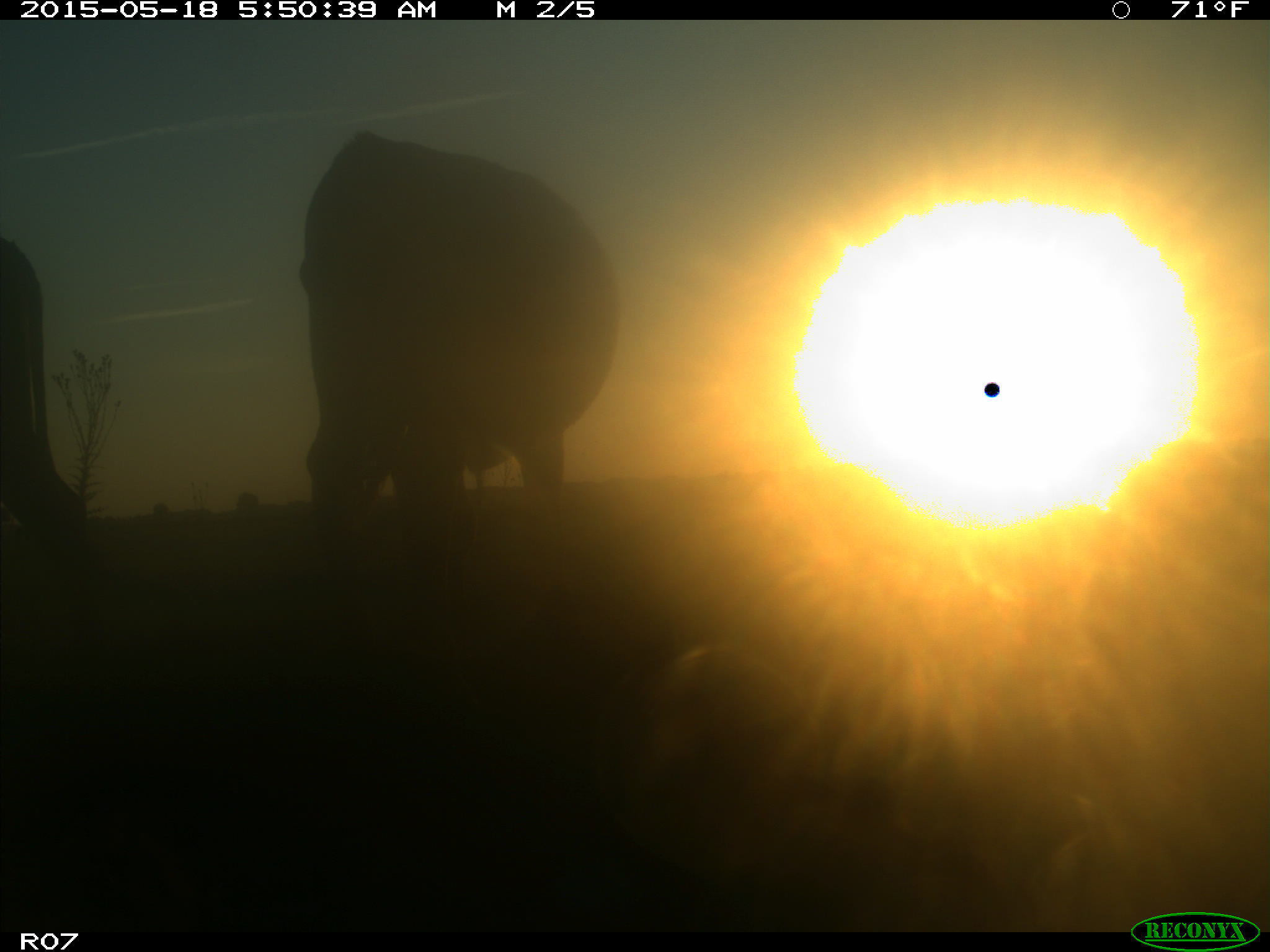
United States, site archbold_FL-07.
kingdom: Animalia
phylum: Chordata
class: Mammalia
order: Artiodactyla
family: Bovidae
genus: Bos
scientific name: Bos taurus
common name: domestic cow